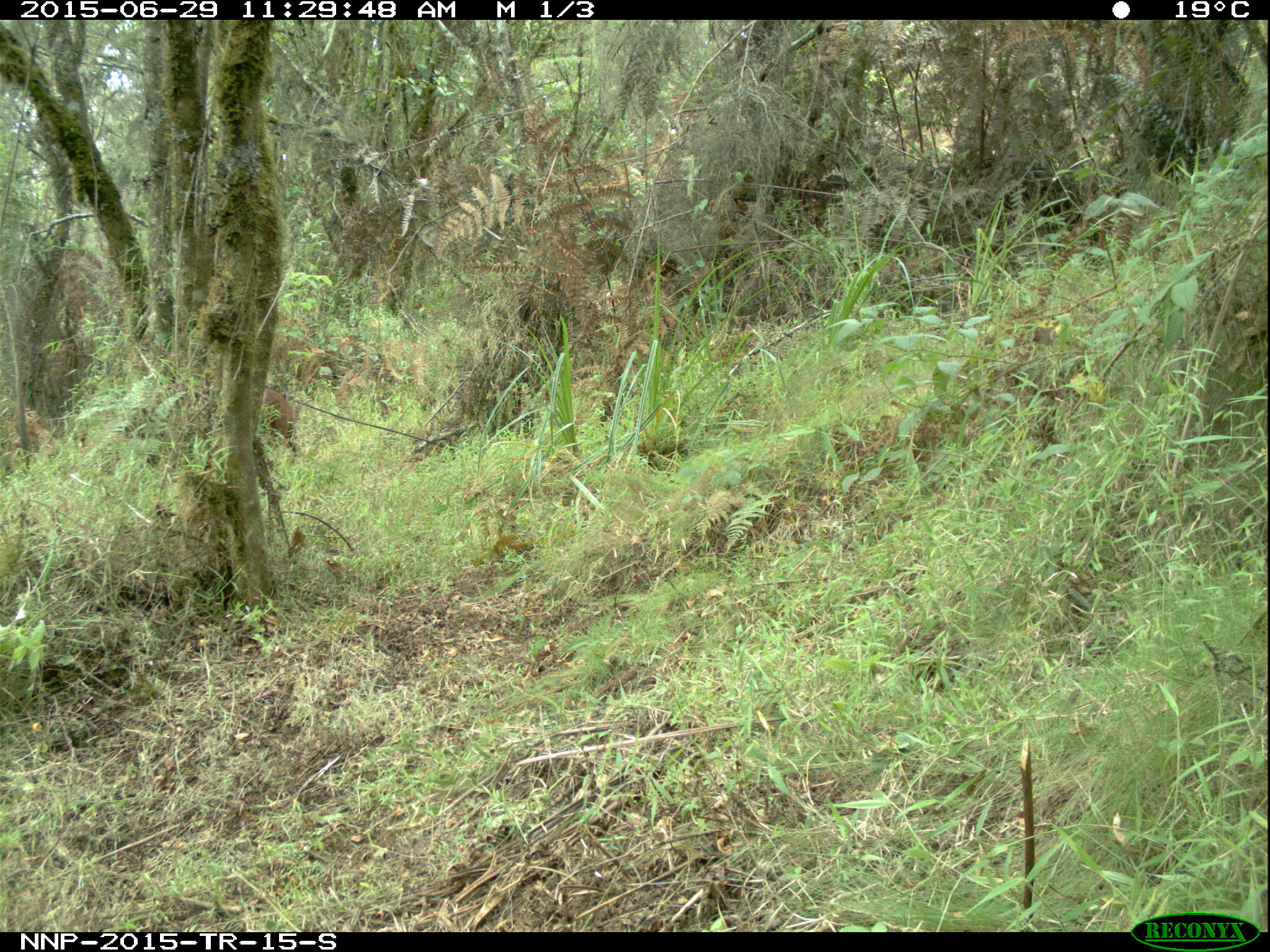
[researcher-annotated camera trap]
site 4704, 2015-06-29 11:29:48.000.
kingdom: Animalia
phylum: Chordata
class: Mammalia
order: Artiodactyla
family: Bovidae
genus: Cephalophus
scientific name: Cephalophus nigrifrons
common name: black-fronted duiker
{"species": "Cephalophus nigrifrons (black-fronted duiker)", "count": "1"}